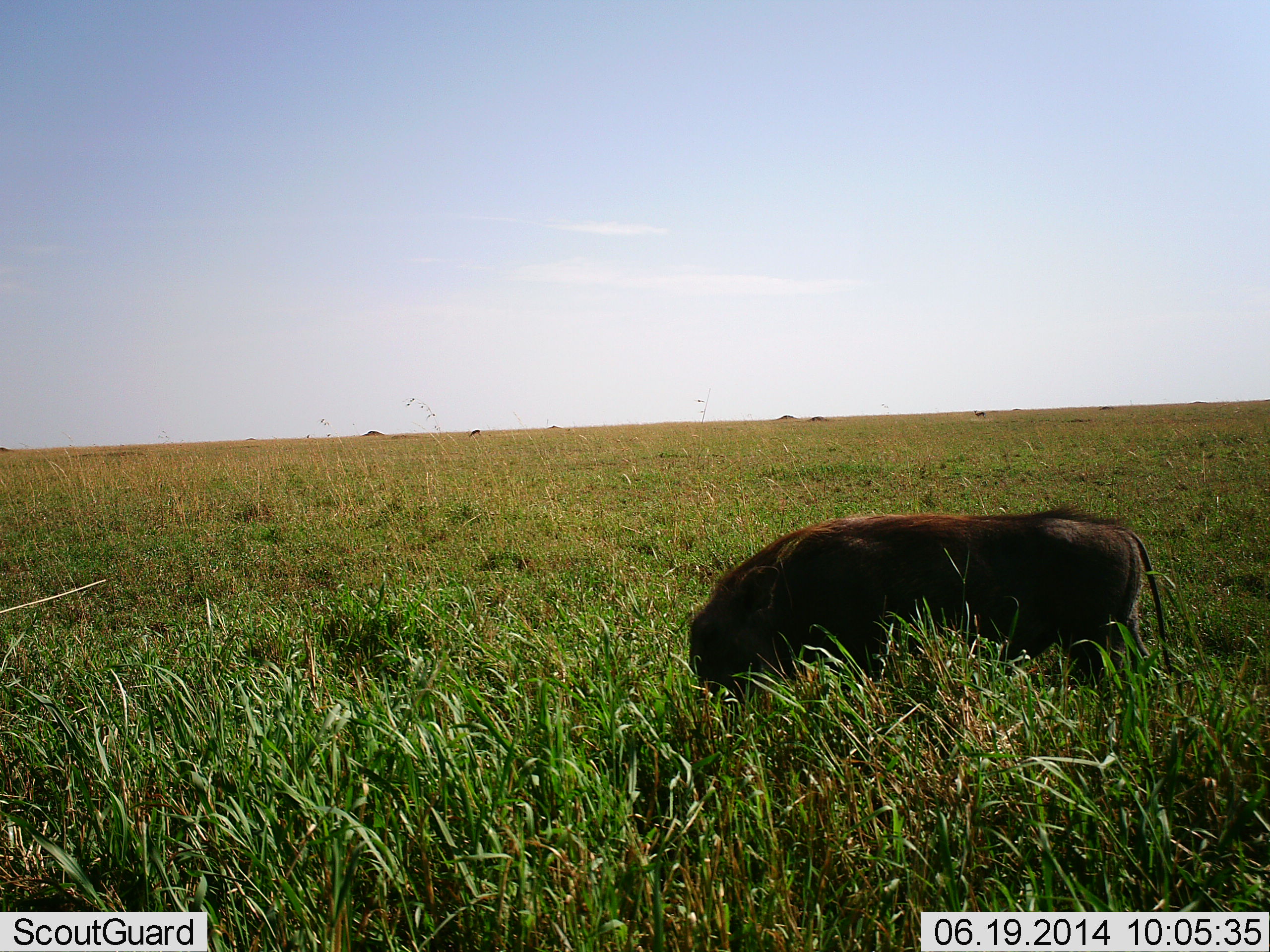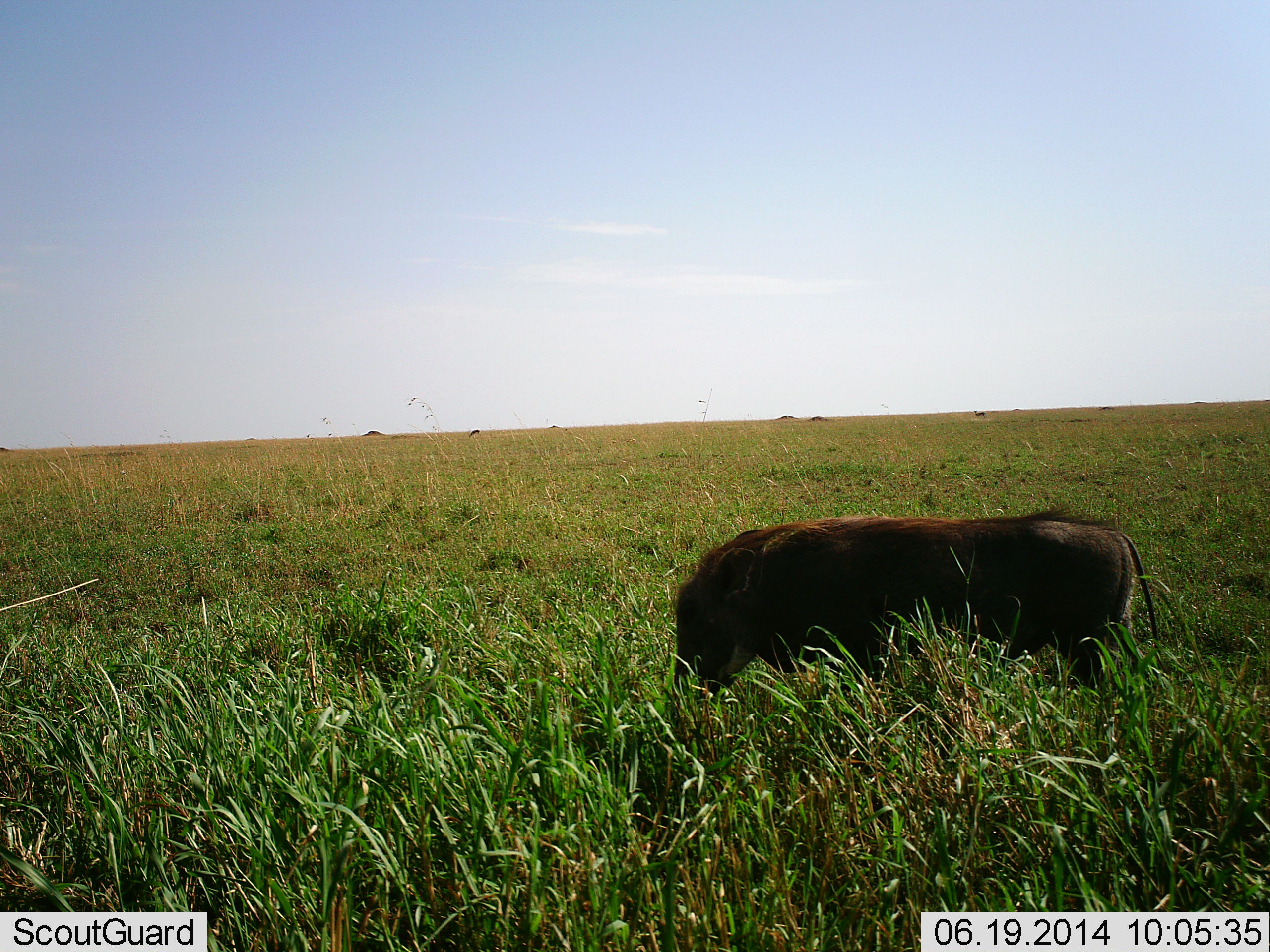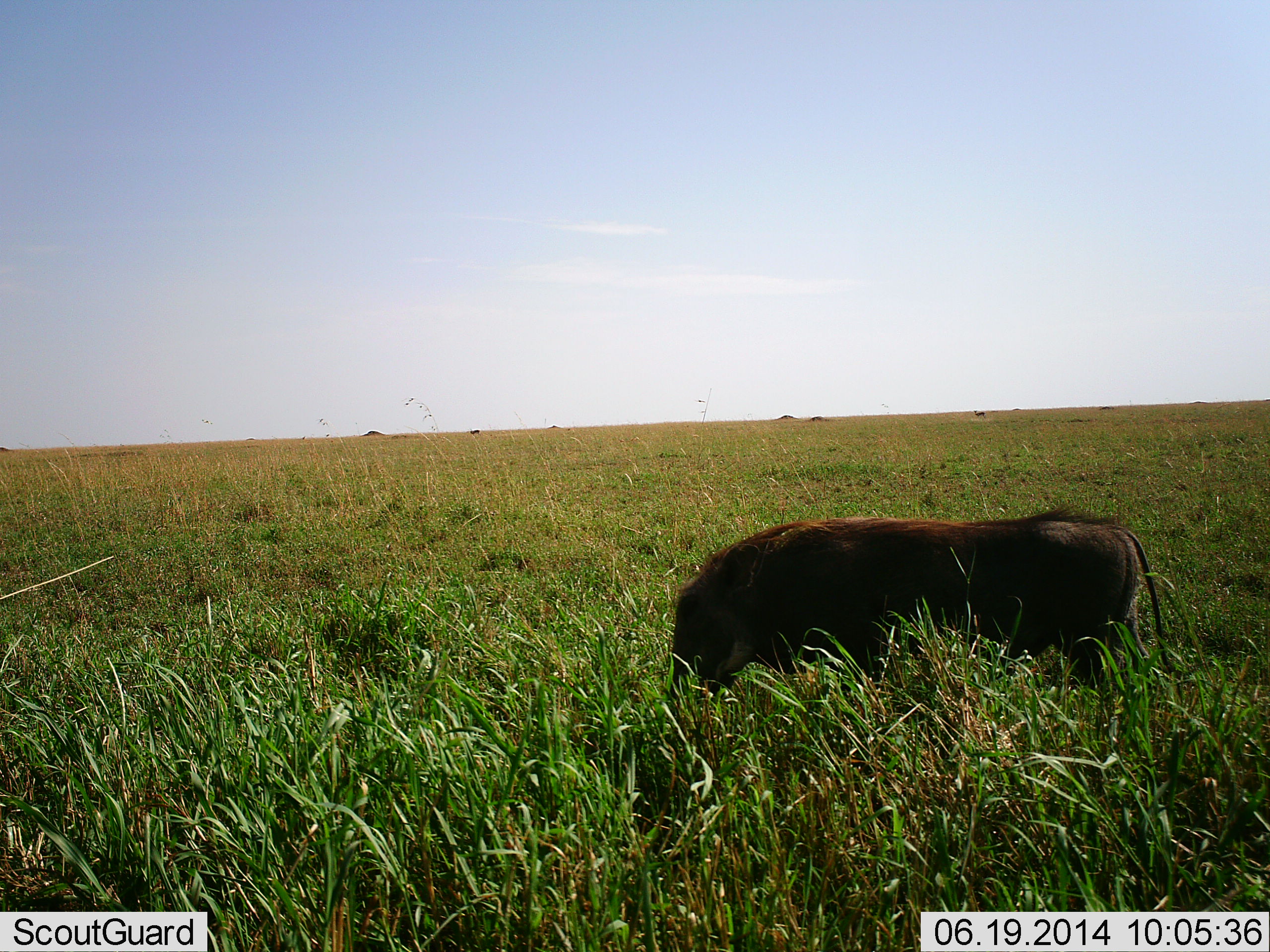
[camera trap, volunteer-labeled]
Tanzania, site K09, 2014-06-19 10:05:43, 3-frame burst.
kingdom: Animalia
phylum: Chordata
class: Mammalia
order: Artiodactyla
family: Suidae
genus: Phacochoerus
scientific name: Phacochoerus africanus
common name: warthog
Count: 1.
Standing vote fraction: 0%.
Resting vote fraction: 0%.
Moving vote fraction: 0%.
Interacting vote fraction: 0%.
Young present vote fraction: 0%.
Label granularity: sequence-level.